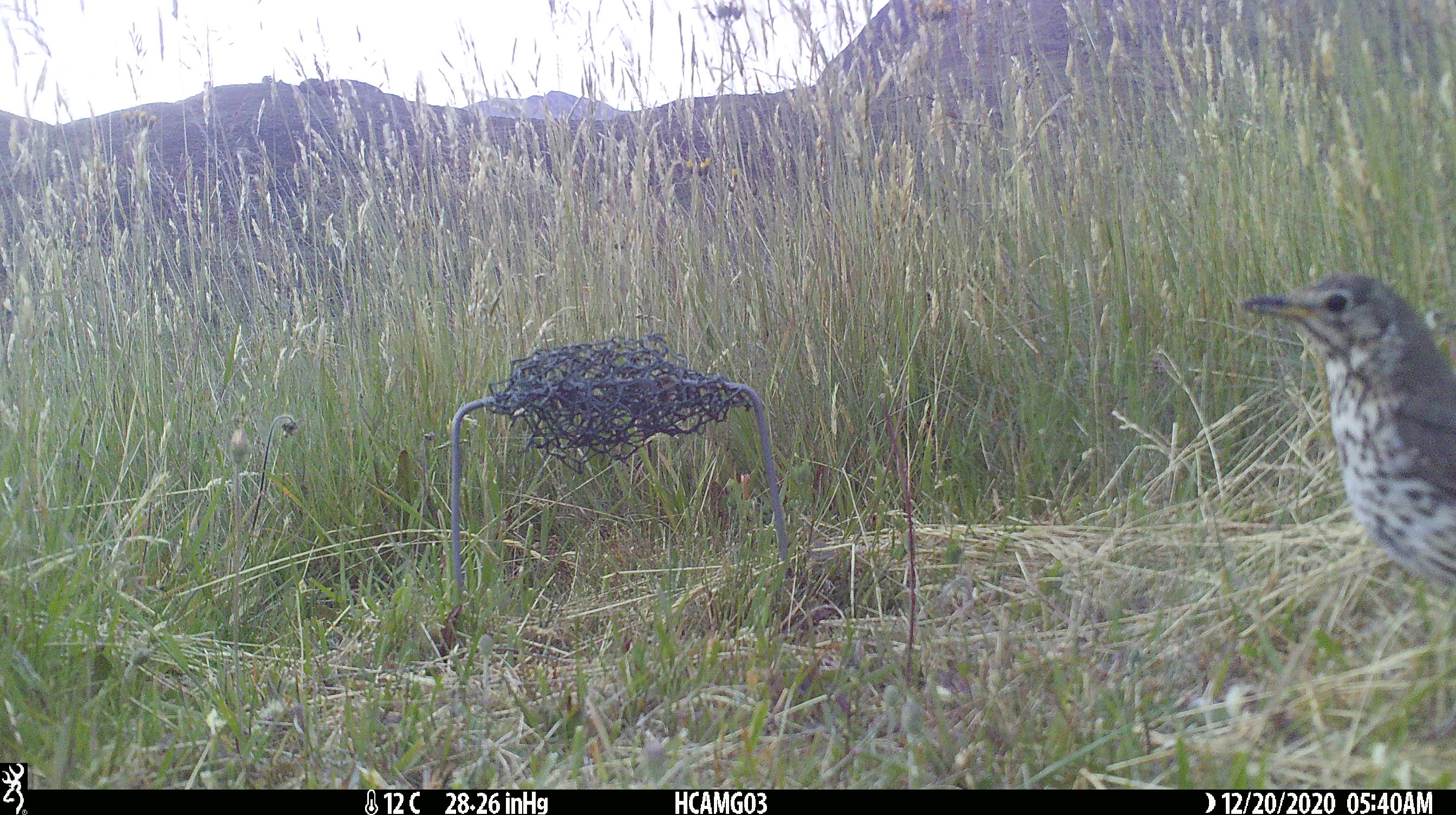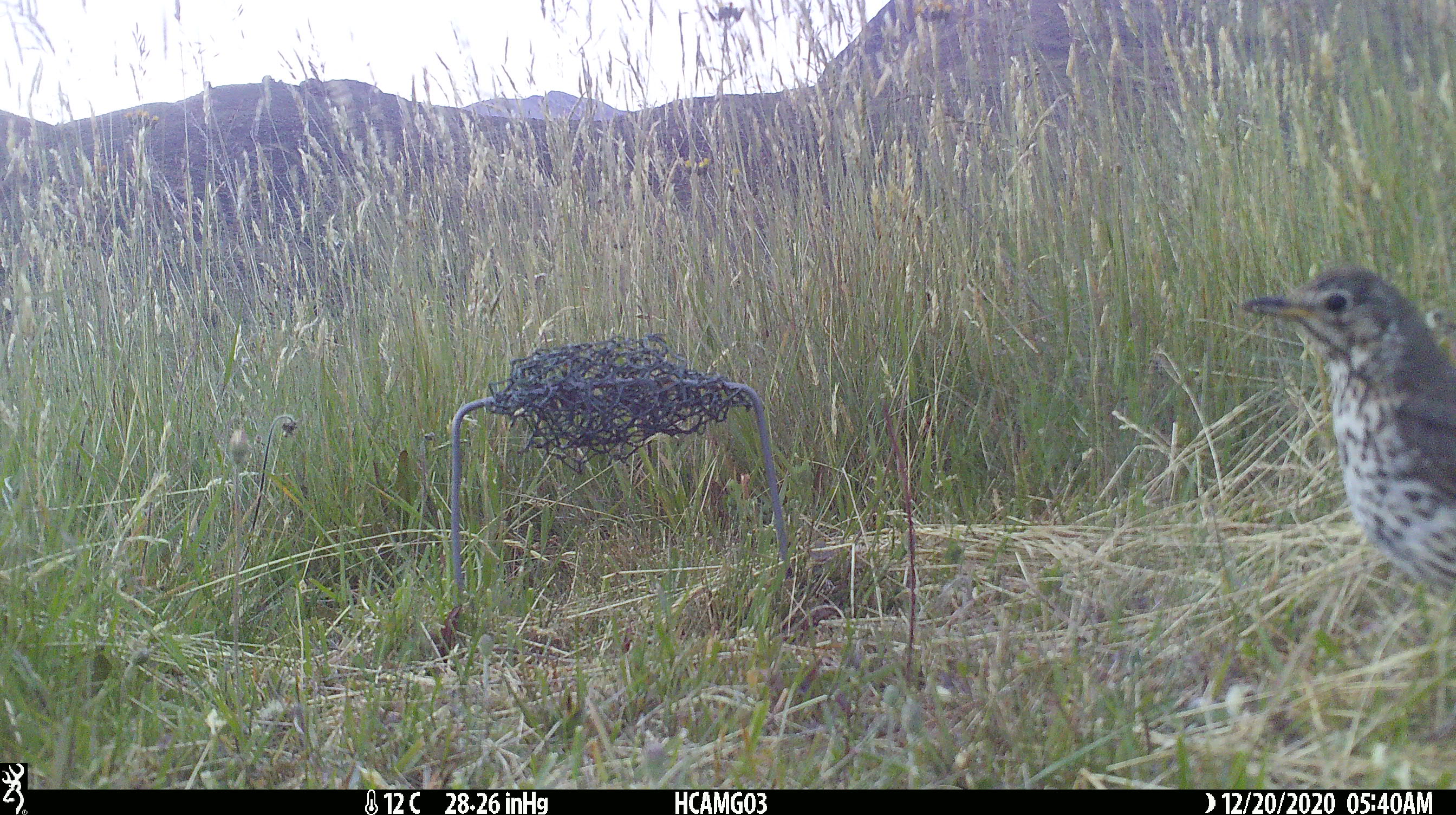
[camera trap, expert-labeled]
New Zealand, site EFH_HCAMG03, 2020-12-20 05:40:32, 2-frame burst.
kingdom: Animalia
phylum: Chordata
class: Aves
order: Passeriformes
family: Turdidae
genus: Turdus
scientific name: Turdus philomelos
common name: song thrush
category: thrush